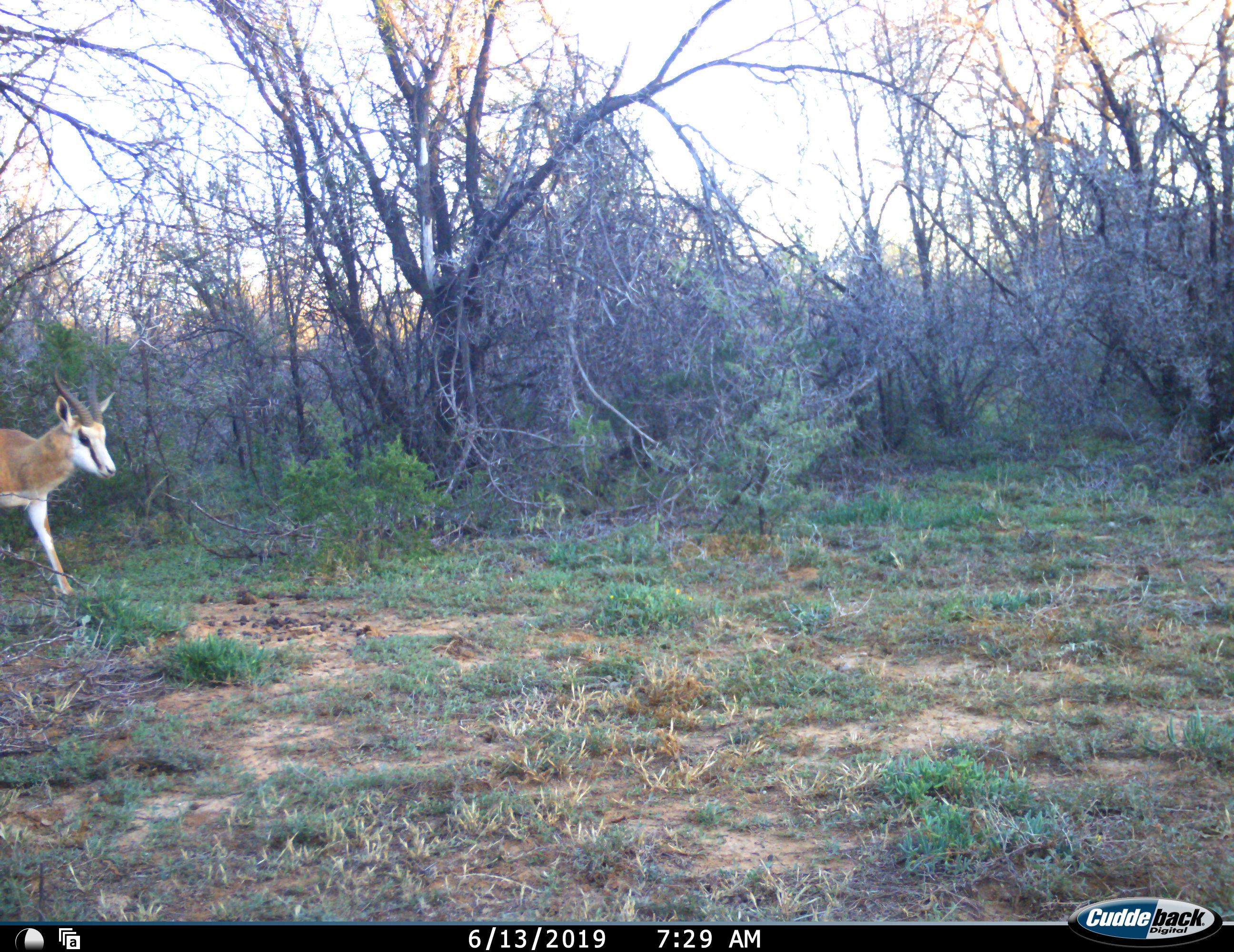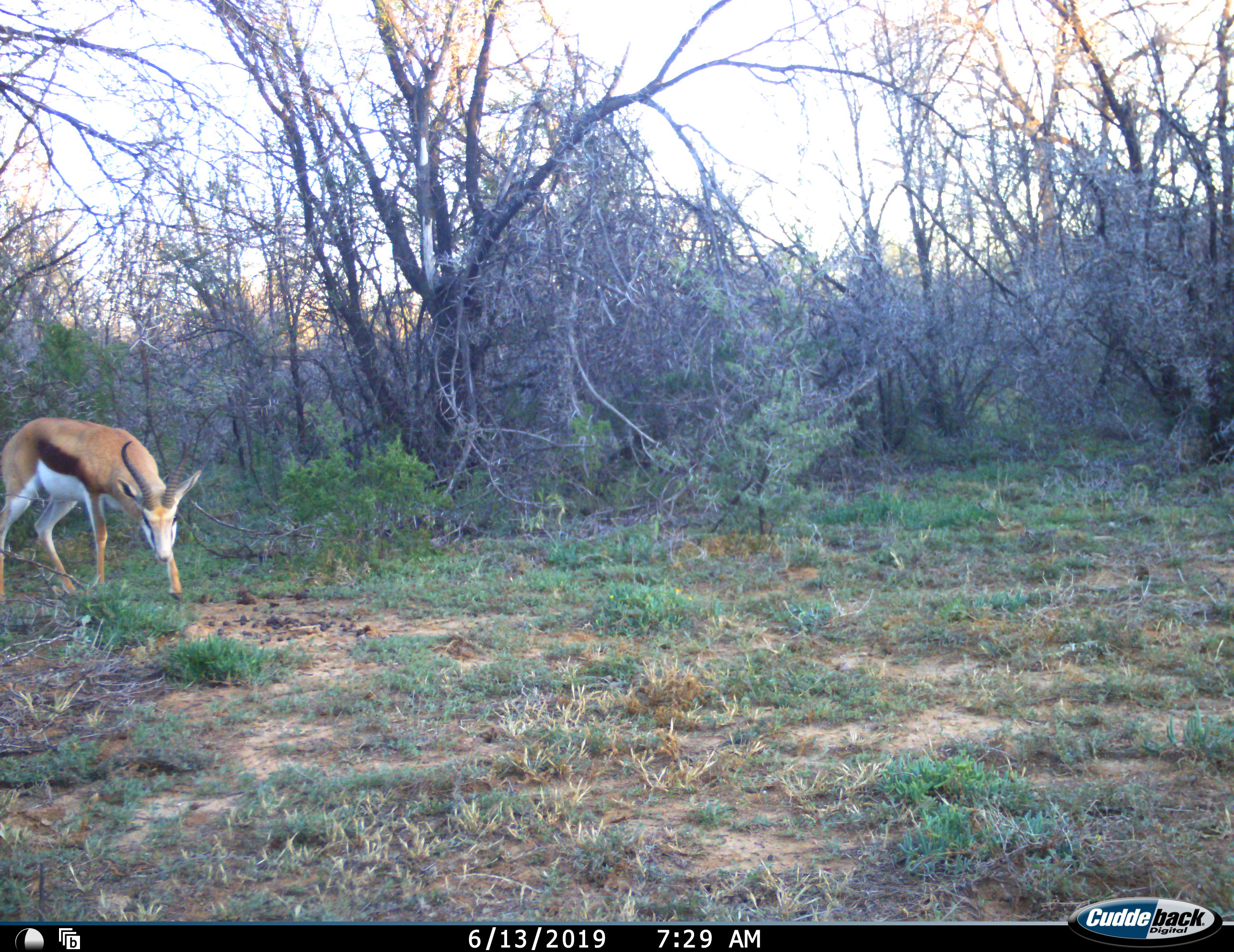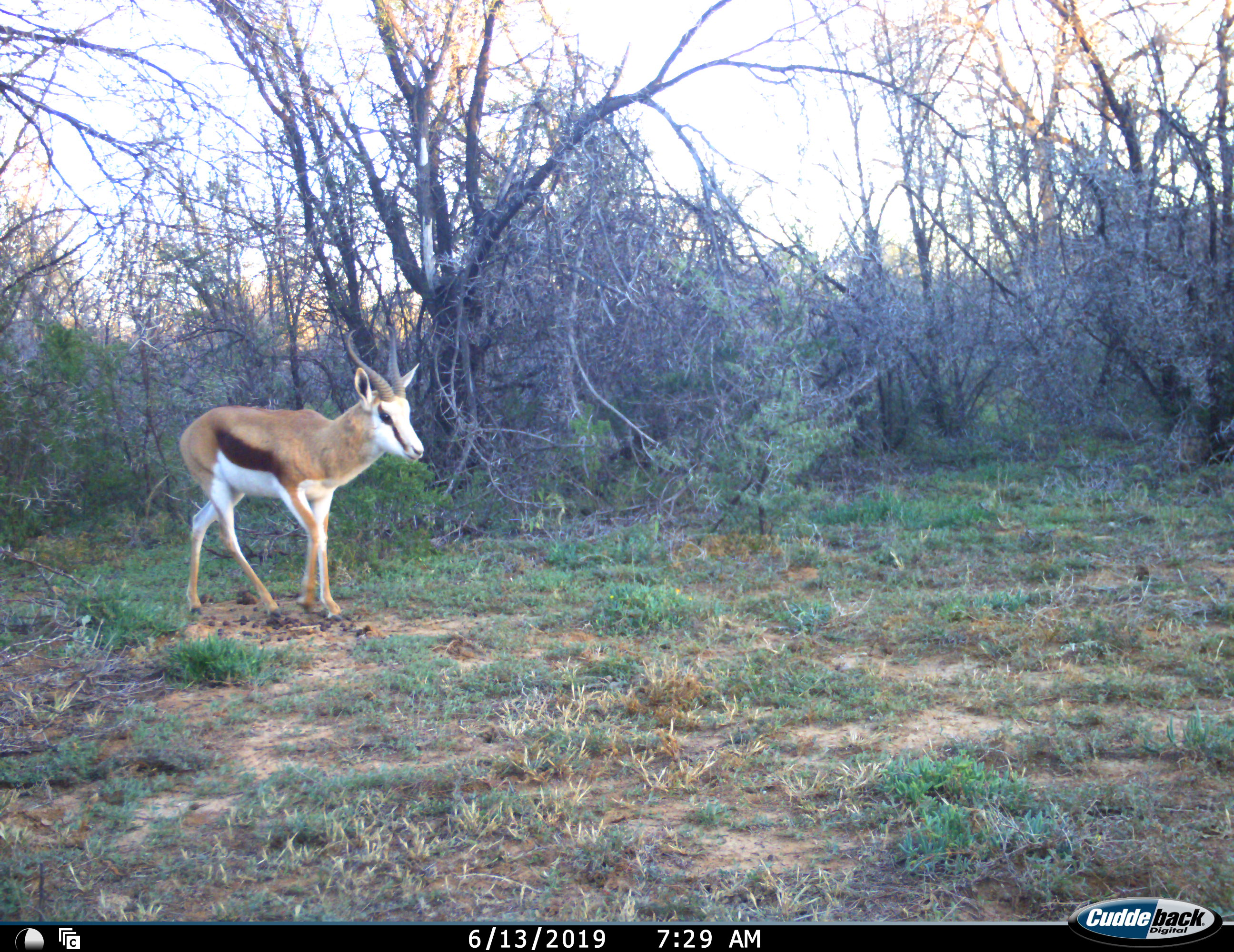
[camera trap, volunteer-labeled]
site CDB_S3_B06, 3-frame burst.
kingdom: Animalia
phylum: Chordata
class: Mammalia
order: Artiodactyla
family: Bovidae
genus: Antidorcas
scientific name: Antidorcas marsupialis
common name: springbok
Springbok (Antidorcas marsupialis), count 1. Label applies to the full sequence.